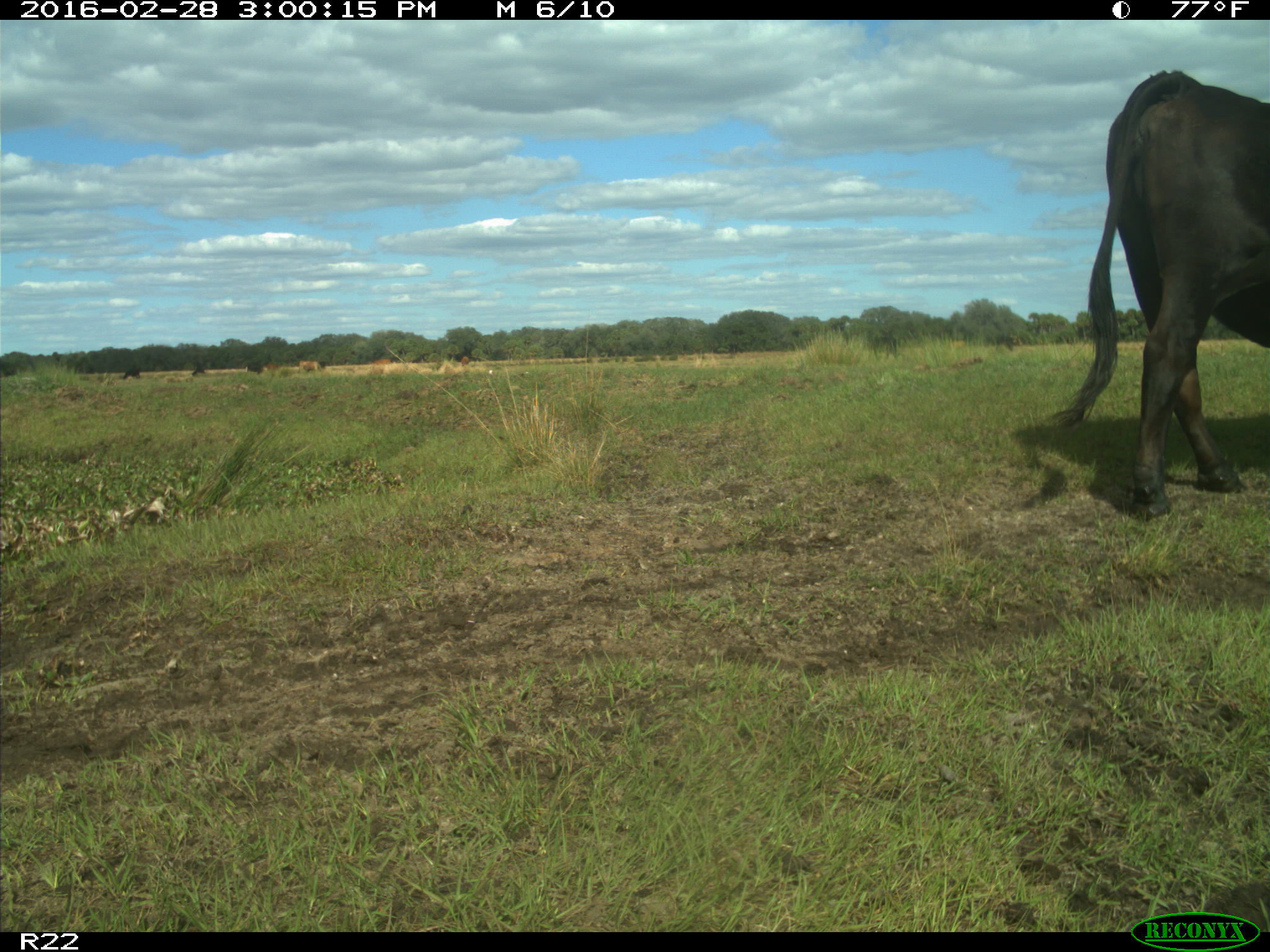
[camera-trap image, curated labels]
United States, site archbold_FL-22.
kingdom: Animalia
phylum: Chordata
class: Mammalia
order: Artiodactyla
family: Bovidae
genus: Bos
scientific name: Bos taurus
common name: domestic cow